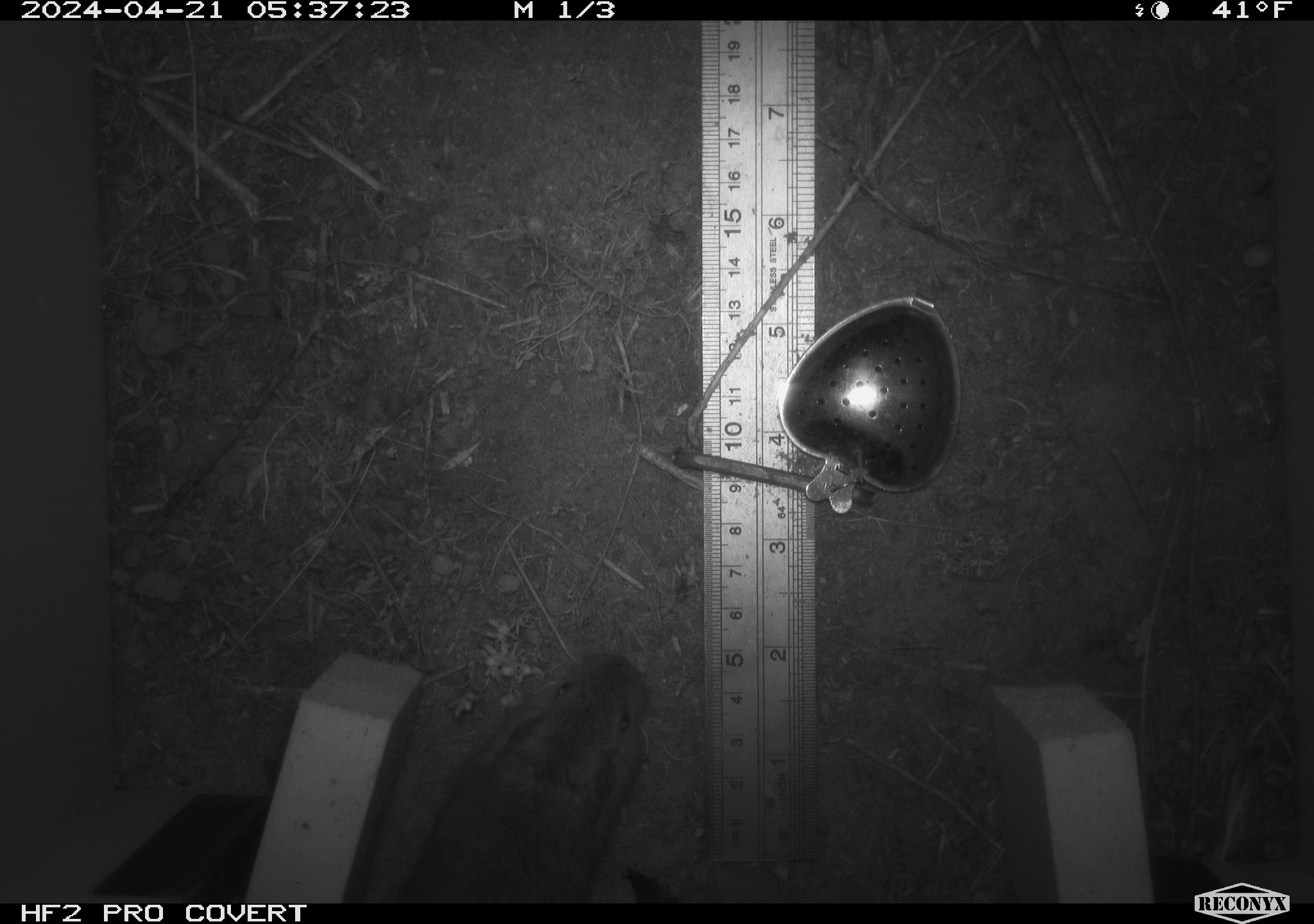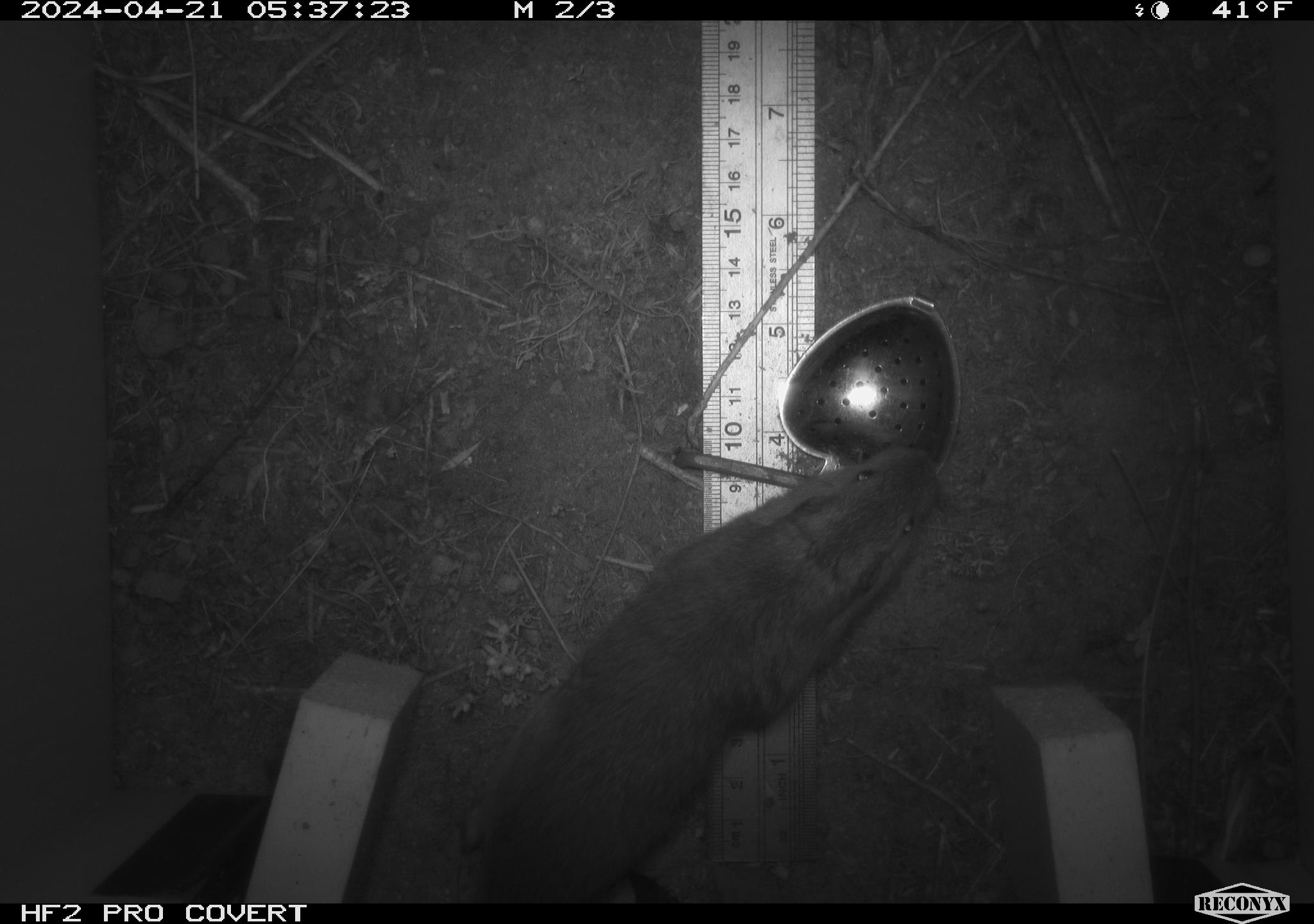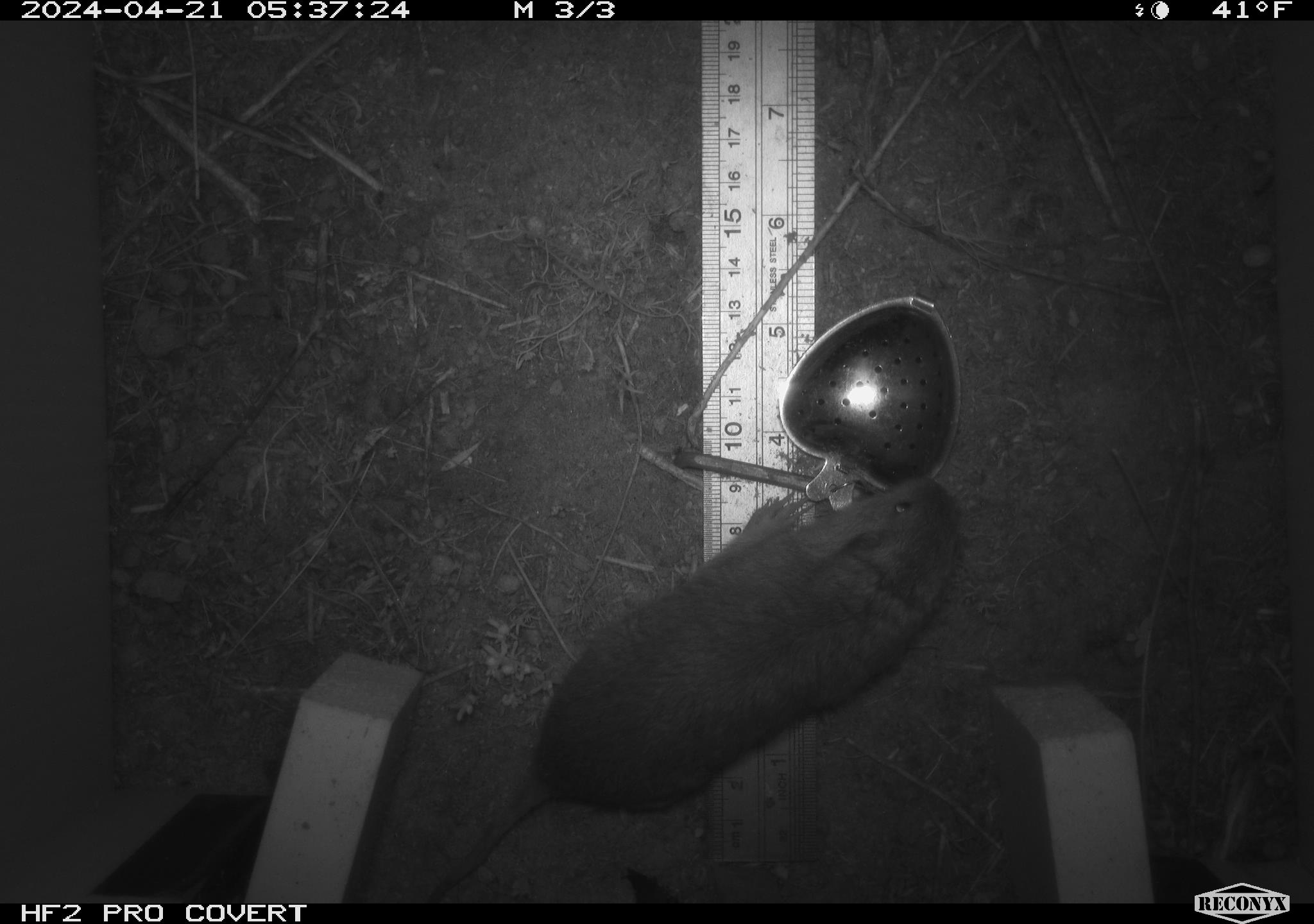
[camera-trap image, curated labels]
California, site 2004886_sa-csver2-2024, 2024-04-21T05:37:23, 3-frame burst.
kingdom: Animalia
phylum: Chordata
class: Mammalia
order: Rodentia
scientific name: Rodentia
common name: rodent